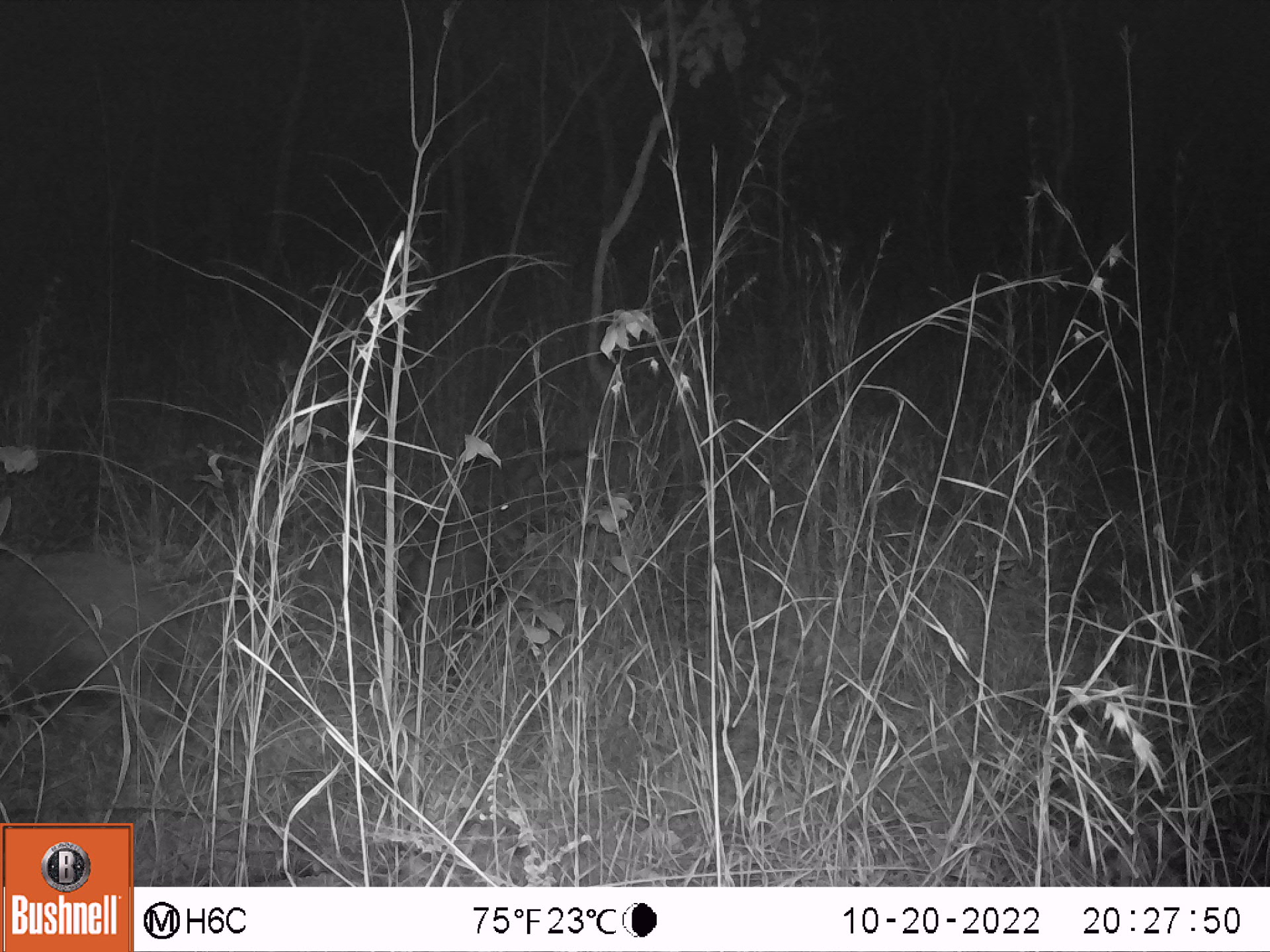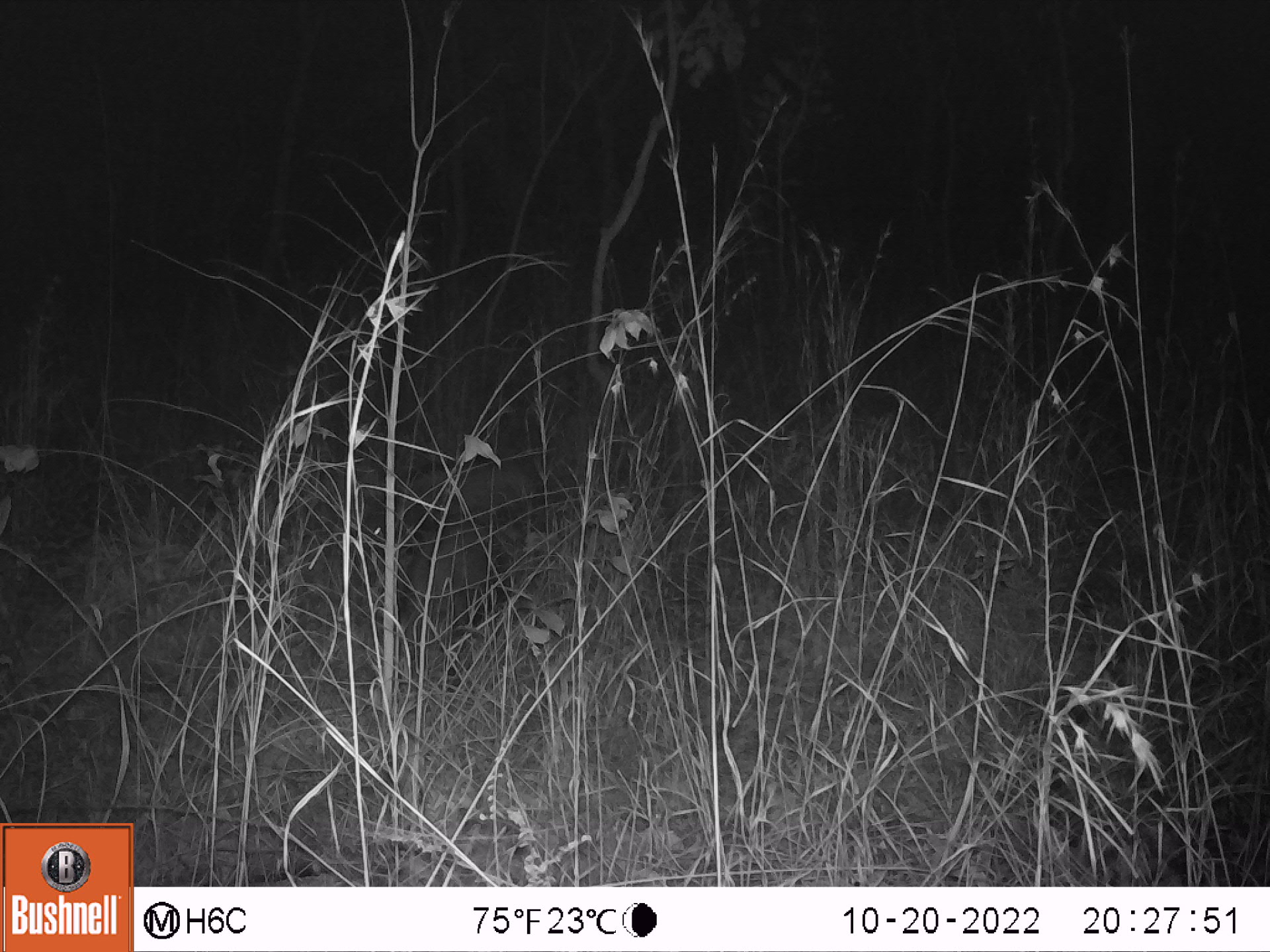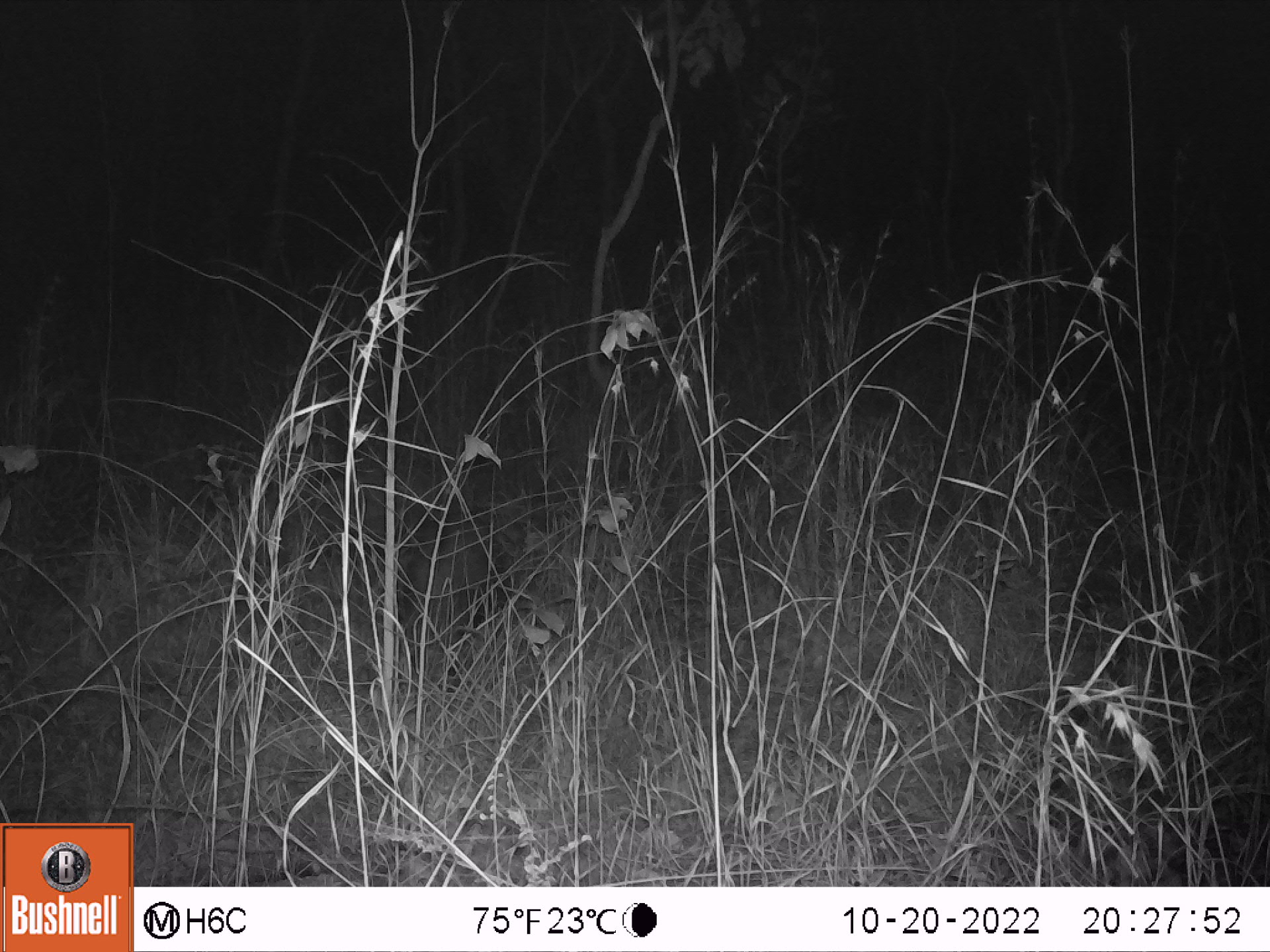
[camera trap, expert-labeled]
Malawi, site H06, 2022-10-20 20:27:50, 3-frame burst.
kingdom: Animalia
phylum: Chordata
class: Mammalia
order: Artiodactyla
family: Suidae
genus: Potamochoerus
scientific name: Potamochoerus larvatus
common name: bushpig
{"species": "bushpig (Potamochoerus larvatus)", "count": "3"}